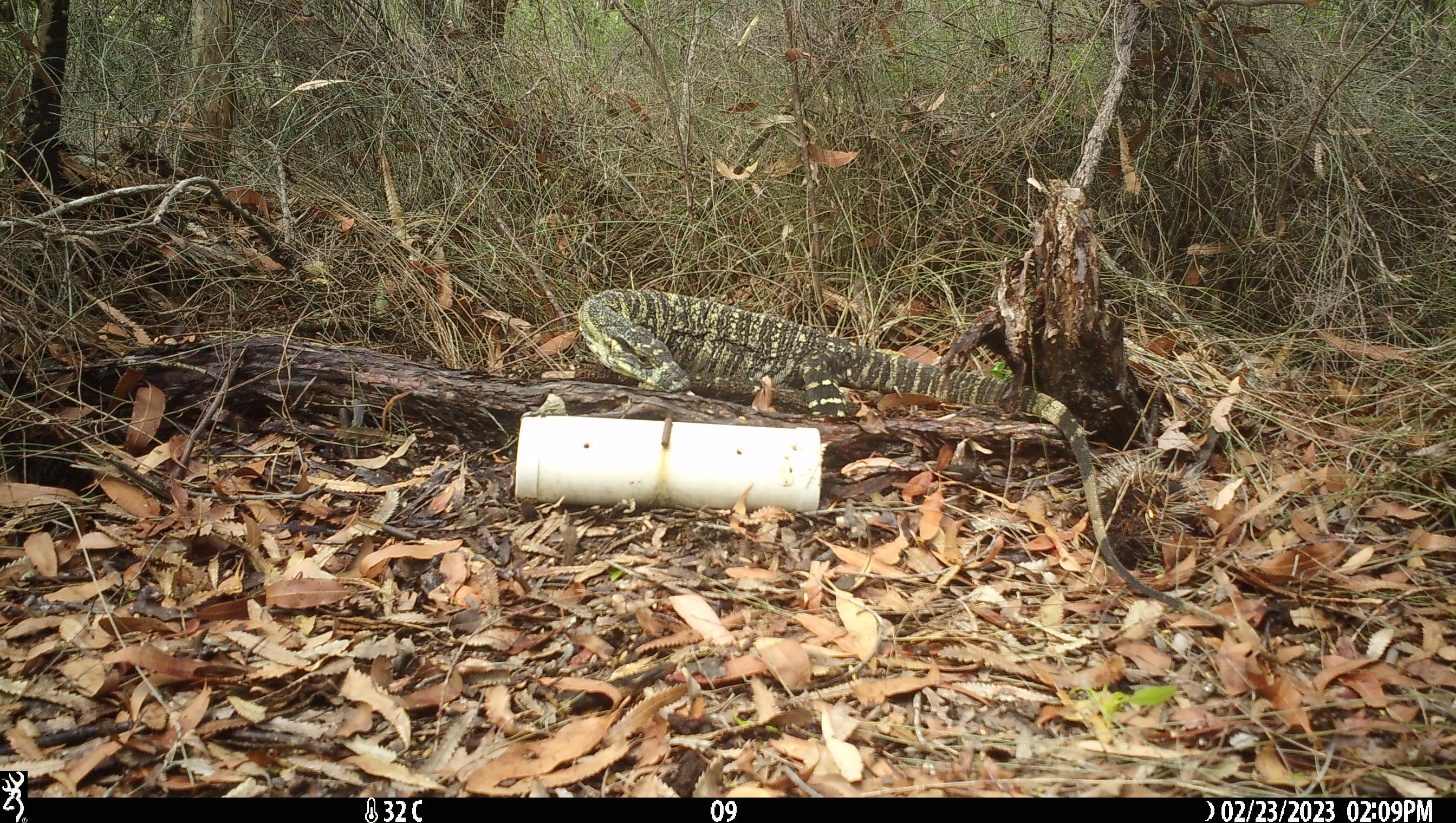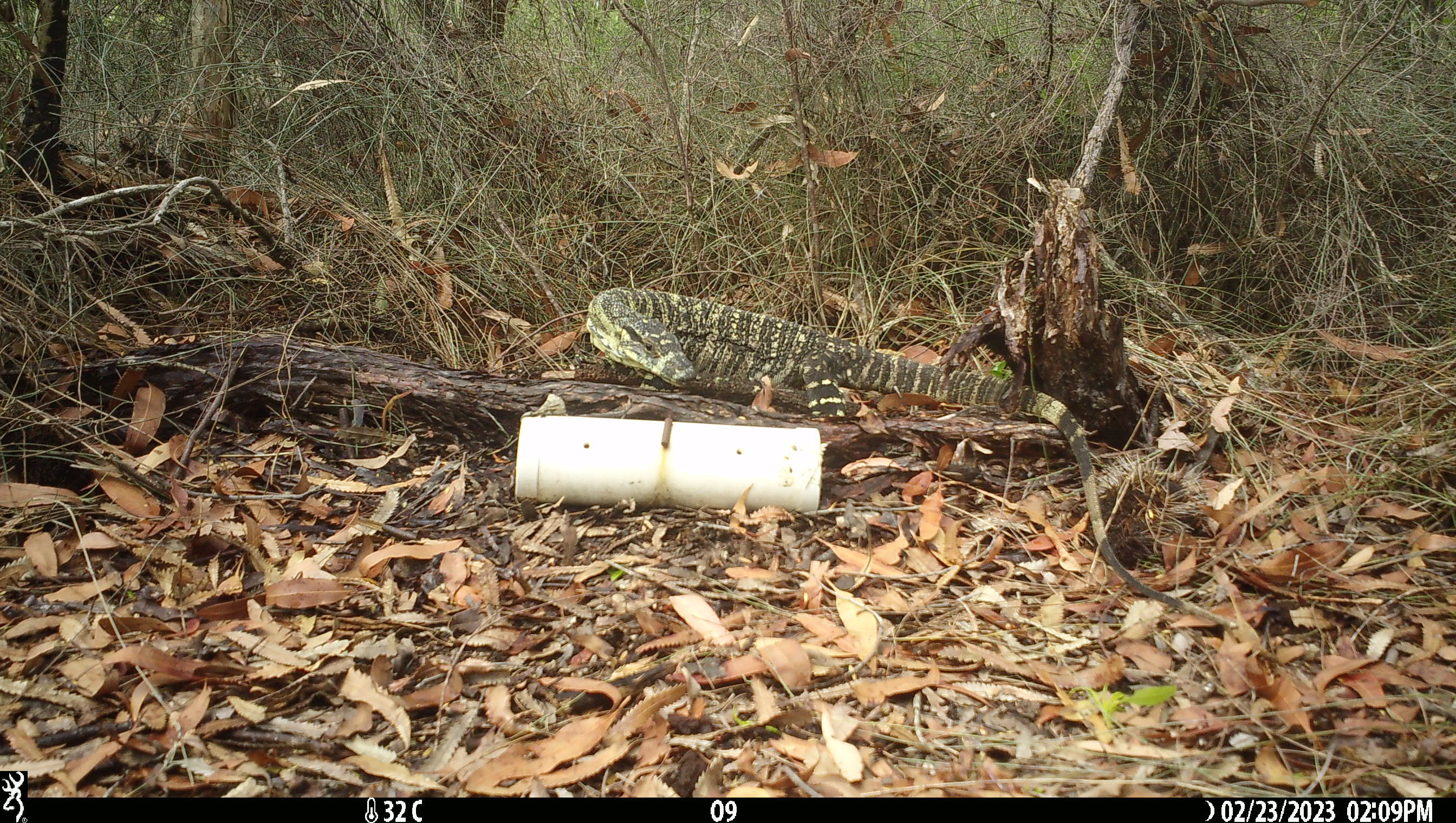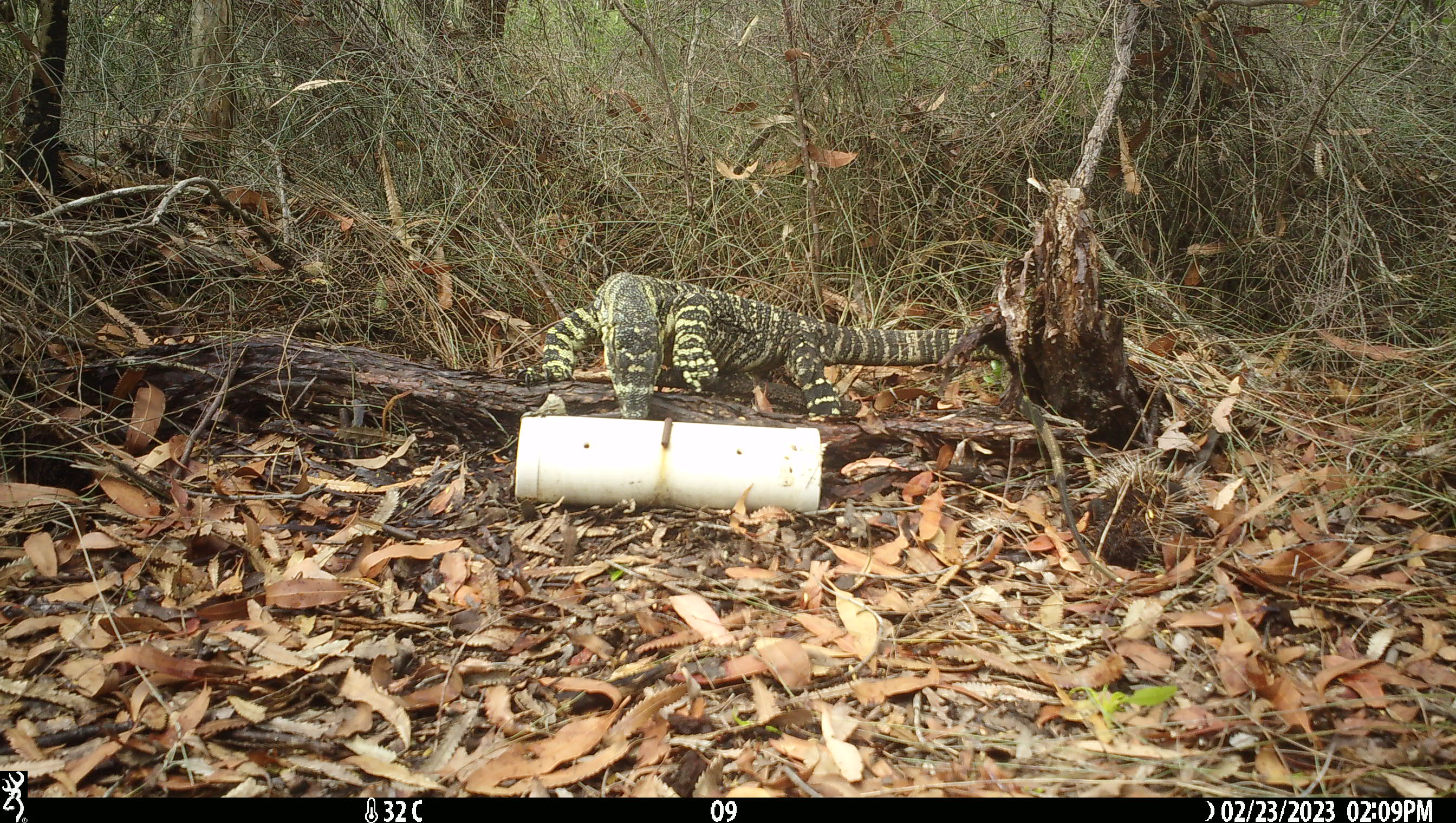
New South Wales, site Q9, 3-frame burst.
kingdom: Animalia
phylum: Chordata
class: Reptilia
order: Squamata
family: Varanidae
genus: Varanus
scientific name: Varanus varius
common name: lace monitor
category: goanna